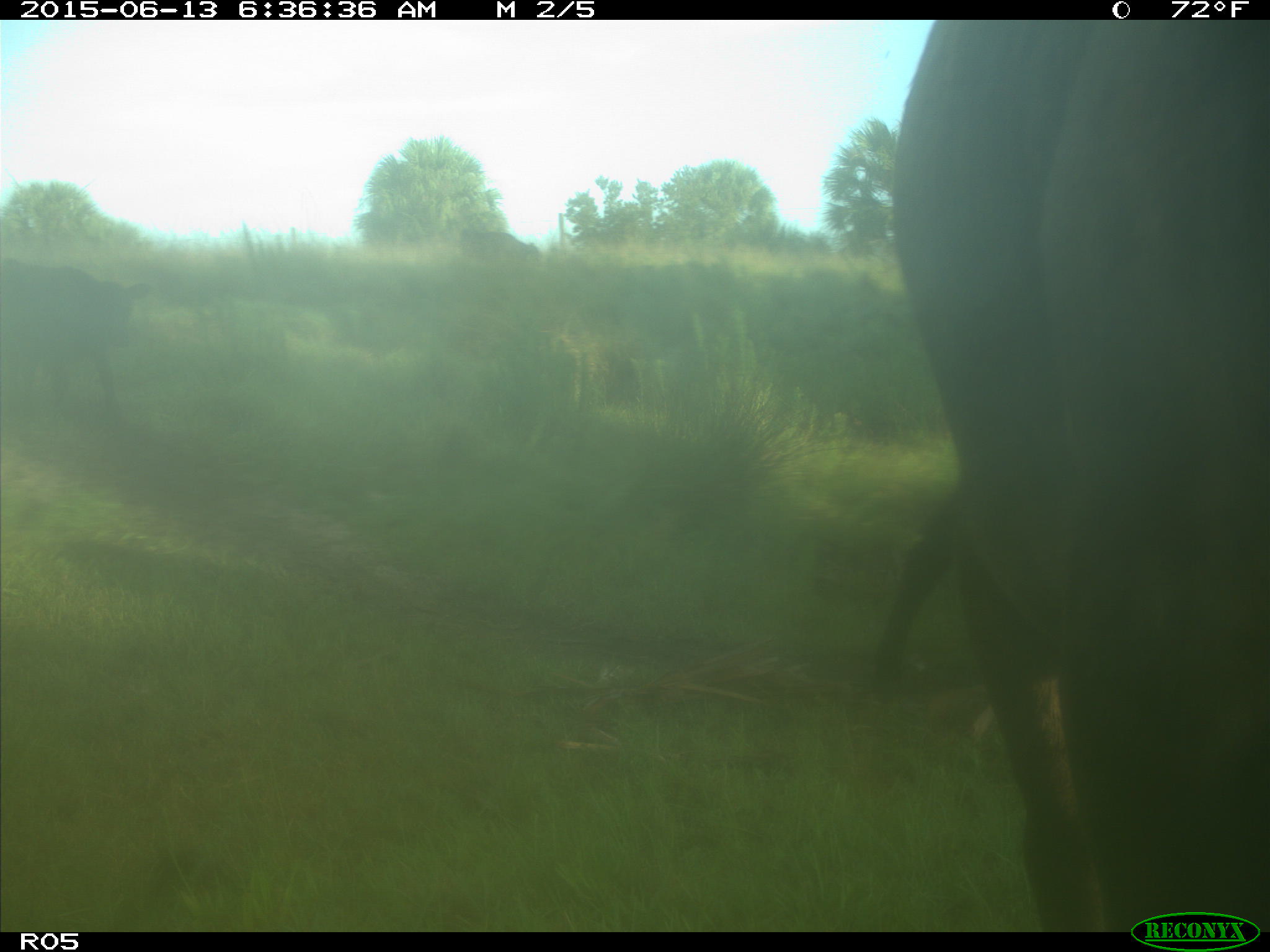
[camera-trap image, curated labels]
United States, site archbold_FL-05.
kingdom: Animalia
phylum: Chordata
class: Mammalia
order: Artiodactyla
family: Bovidae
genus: Bos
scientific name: Bos taurus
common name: domestic cow